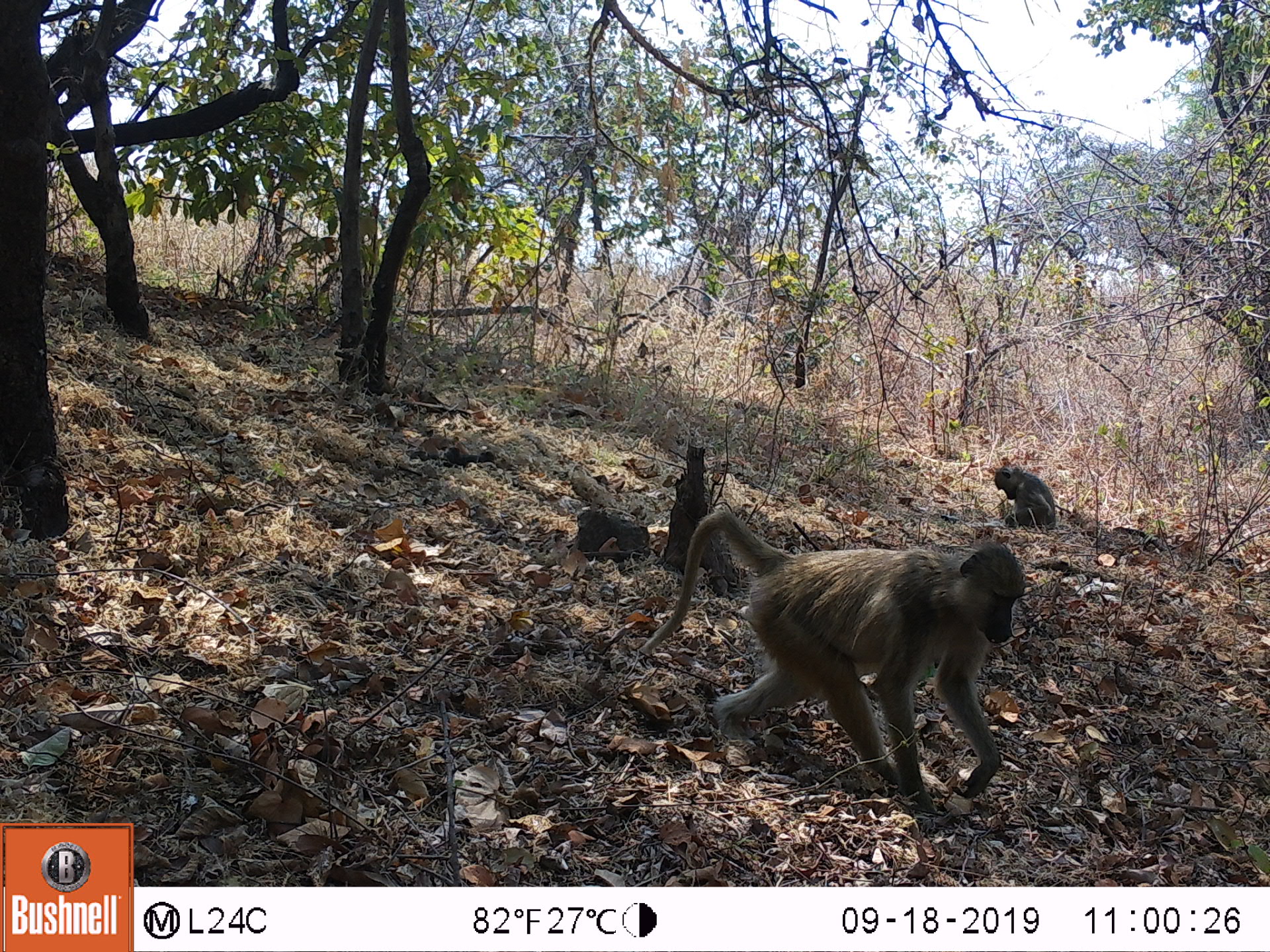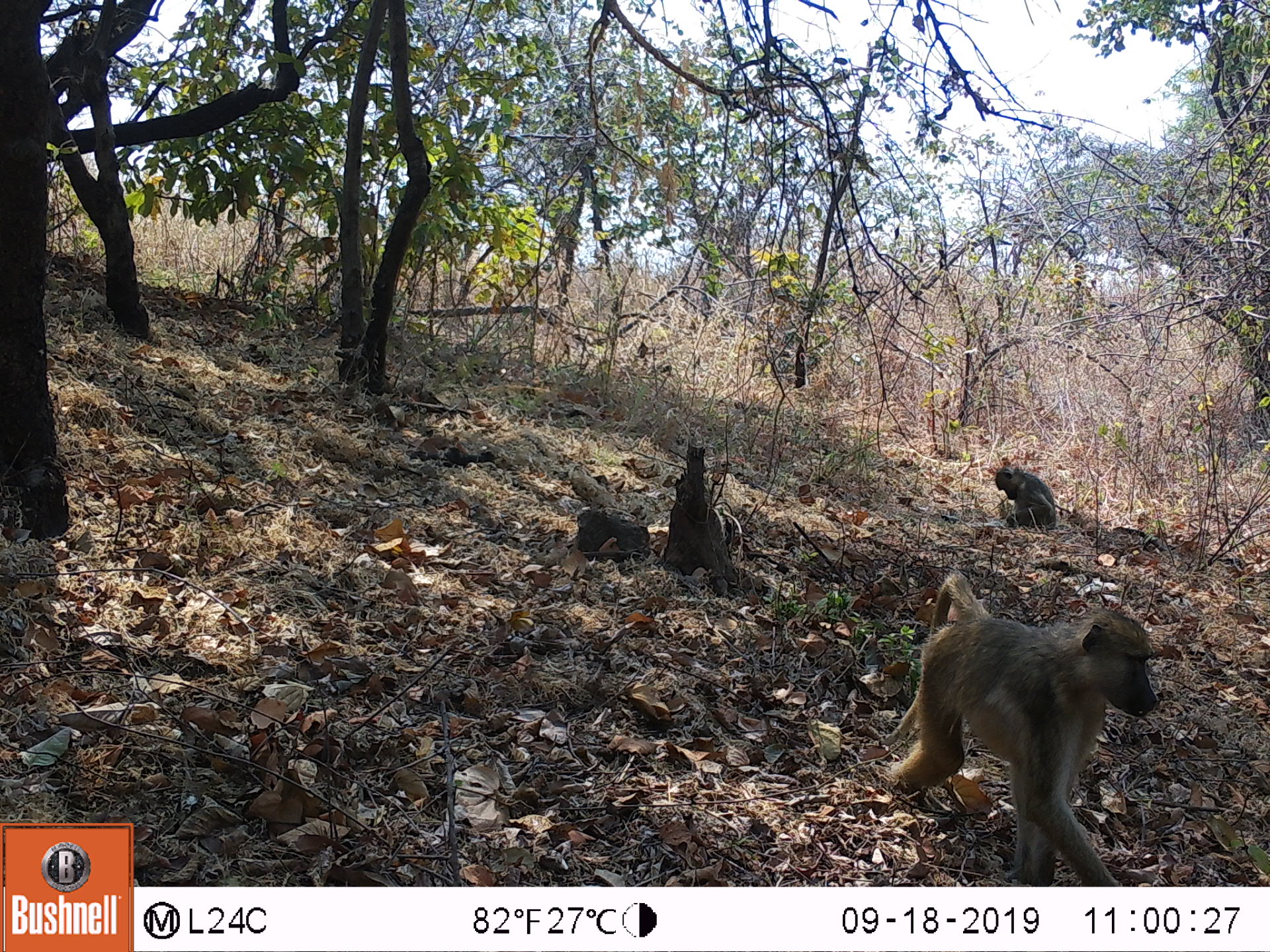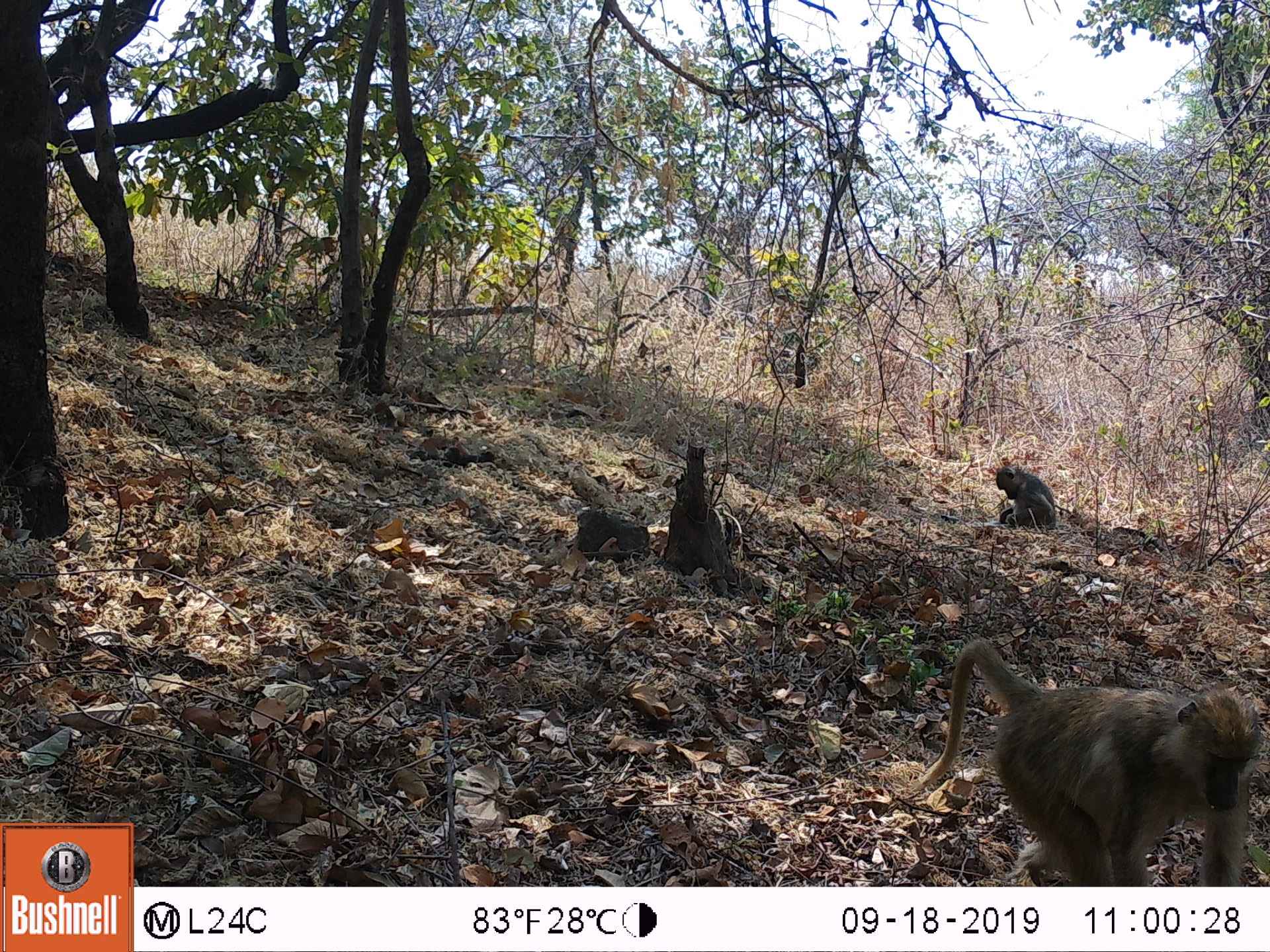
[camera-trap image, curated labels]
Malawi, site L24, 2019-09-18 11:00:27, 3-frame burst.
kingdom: Animalia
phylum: Chordata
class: Mammalia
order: Primates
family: Cercopithecidae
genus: Papio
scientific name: Papio cynocephalus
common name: yellow baboon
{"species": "yellow baboon (Papio cynocephalus)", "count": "2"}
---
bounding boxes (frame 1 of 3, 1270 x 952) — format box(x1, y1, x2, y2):
yellow baboon: box(641, 506, 1027, 811); box(986, 464, 1054, 530)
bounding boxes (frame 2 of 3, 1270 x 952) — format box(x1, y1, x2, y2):
yellow baboon: box(899, 569, 1158, 880); box(980, 456, 1061, 542)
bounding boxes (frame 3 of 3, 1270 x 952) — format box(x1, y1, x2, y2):
yellow baboon: box(919, 638, 1258, 880); box(986, 456, 1061, 535)